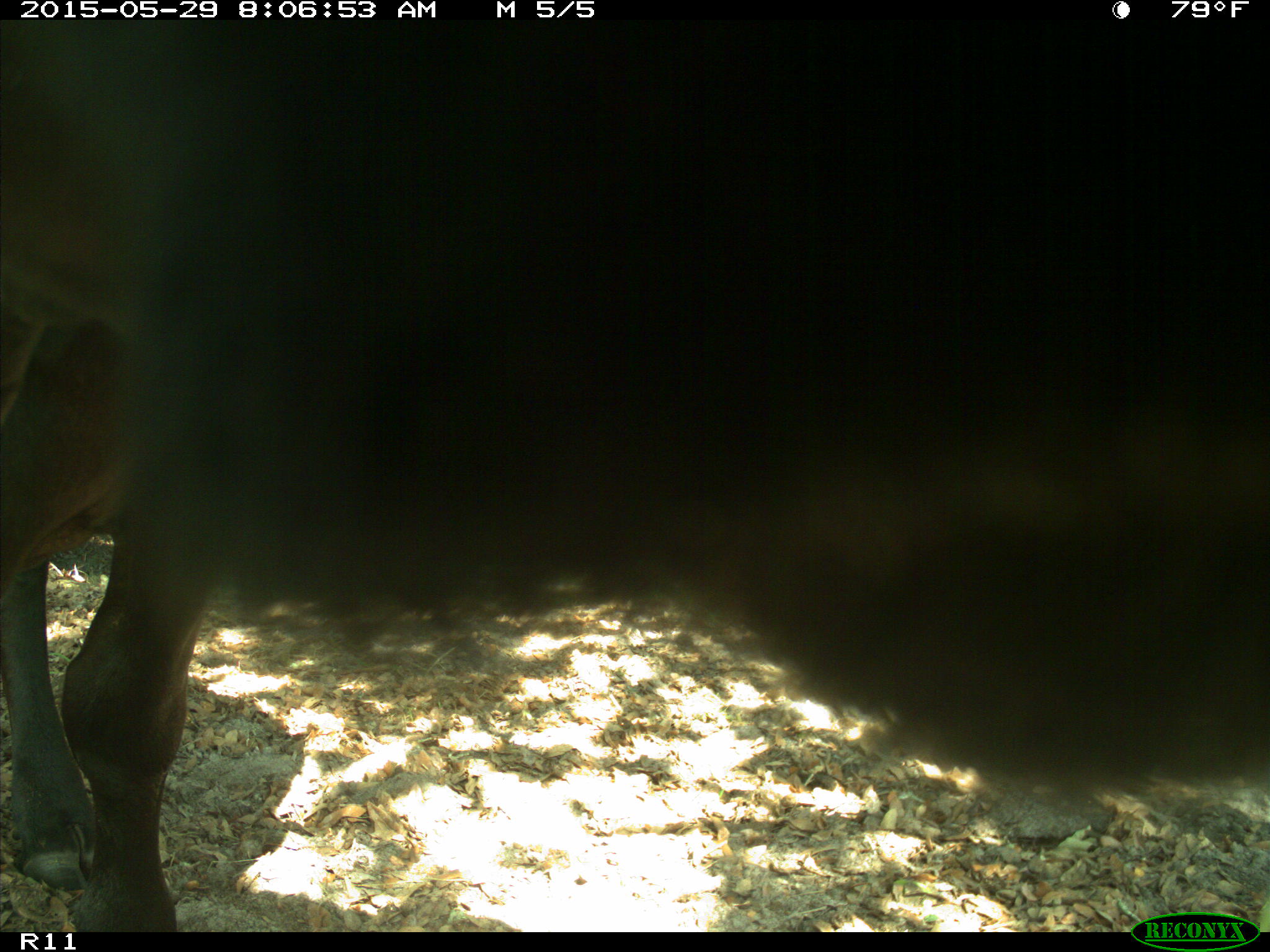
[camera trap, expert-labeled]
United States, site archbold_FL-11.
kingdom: Animalia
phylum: Chordata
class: Mammalia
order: Artiodactyla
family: Bovidae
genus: Bos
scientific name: Bos taurus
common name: domestic cow